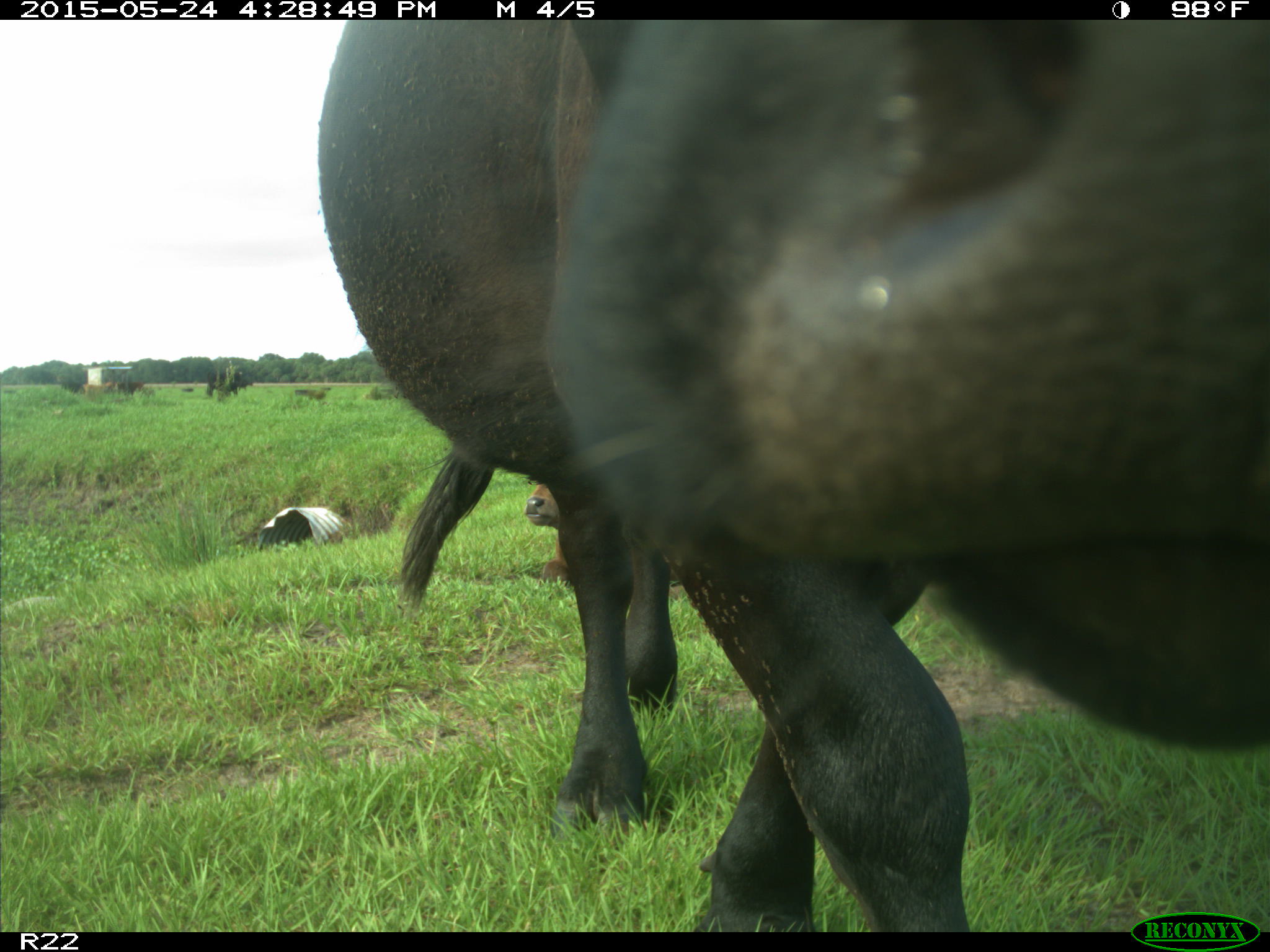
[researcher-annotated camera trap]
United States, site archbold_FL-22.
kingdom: Animalia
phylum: Chordata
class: Mammalia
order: Artiodactyla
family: Bovidae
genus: Bos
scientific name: Bos taurus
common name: domestic cow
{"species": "Bos taurus (domestic cow)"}